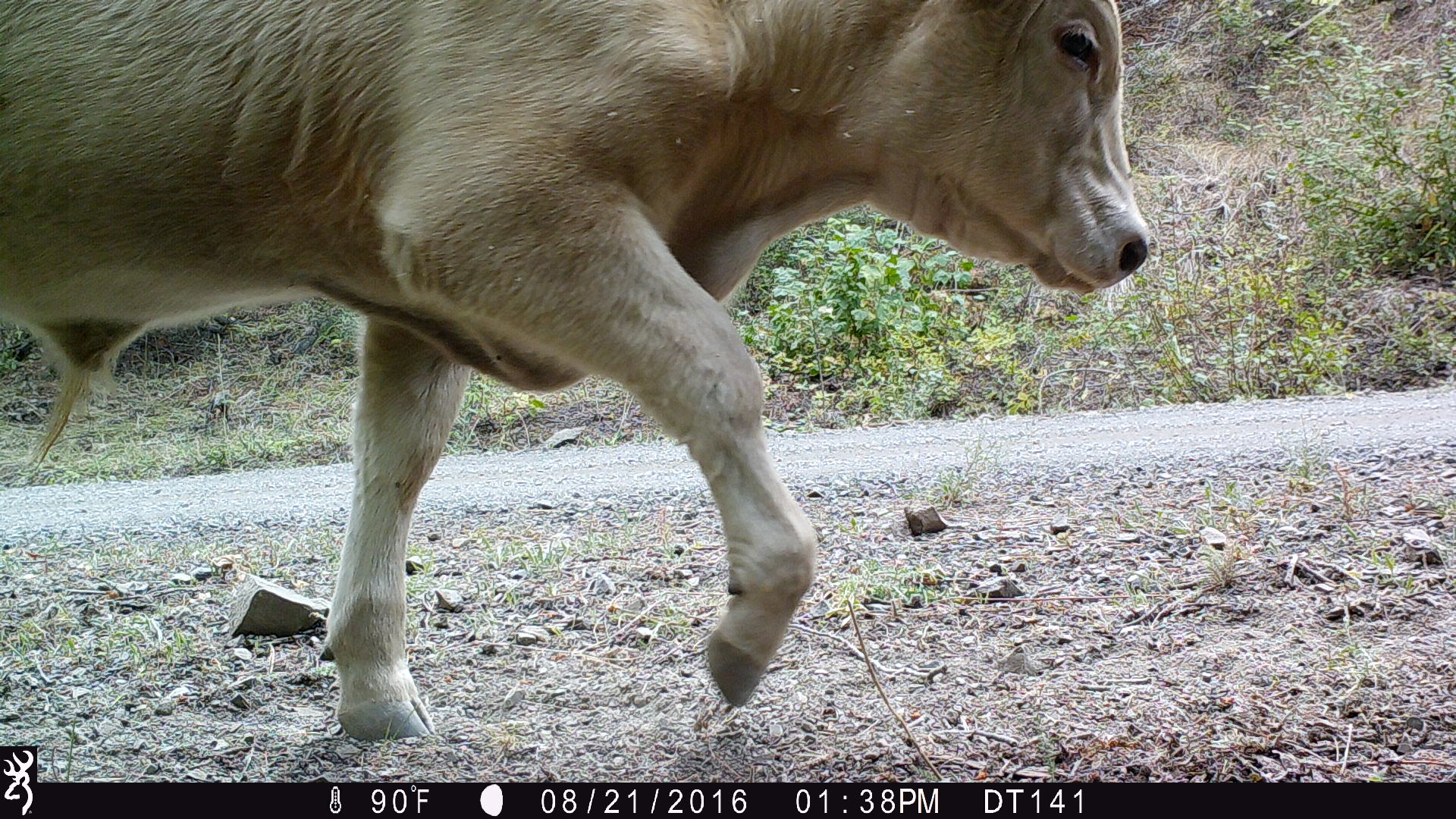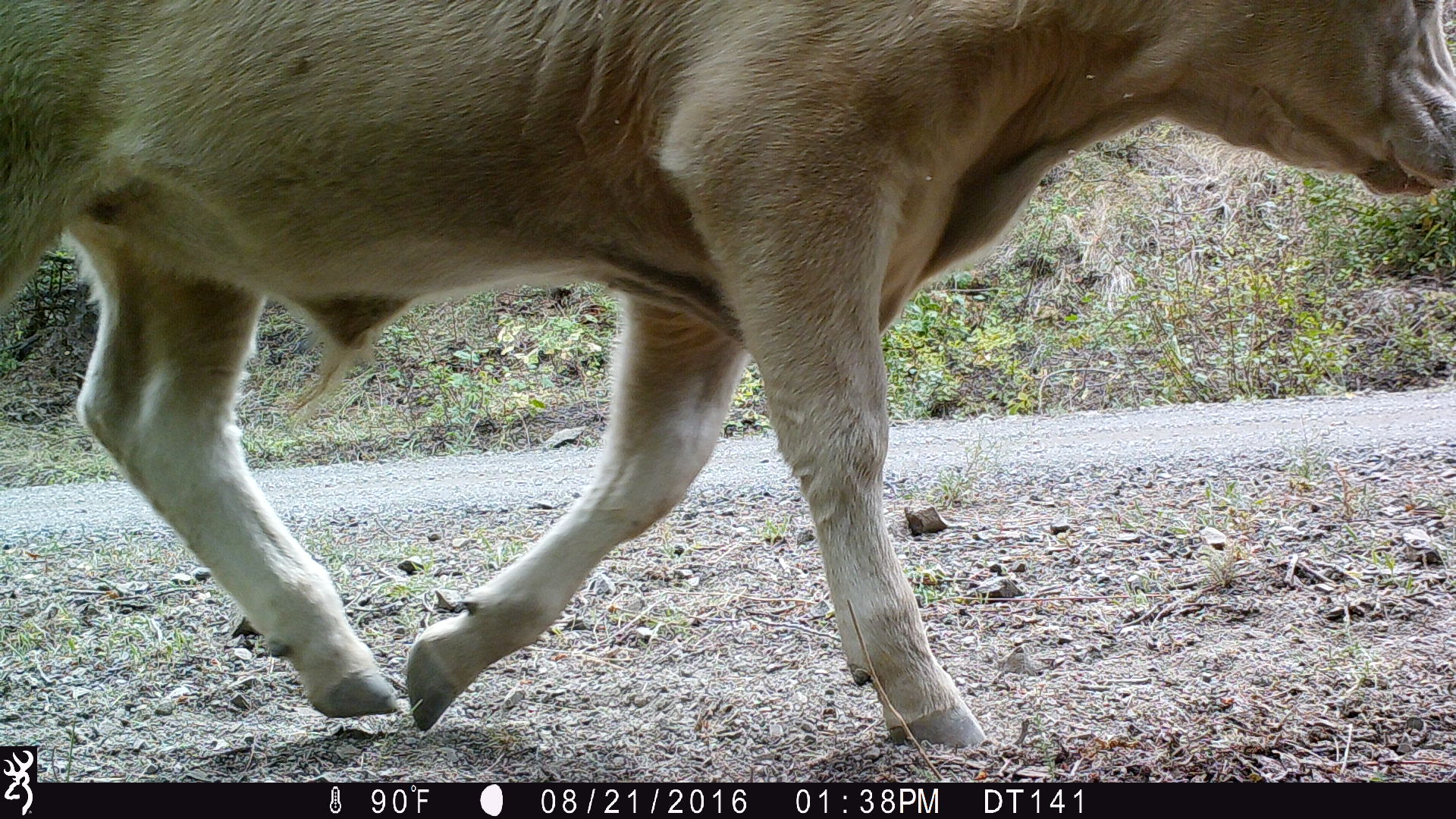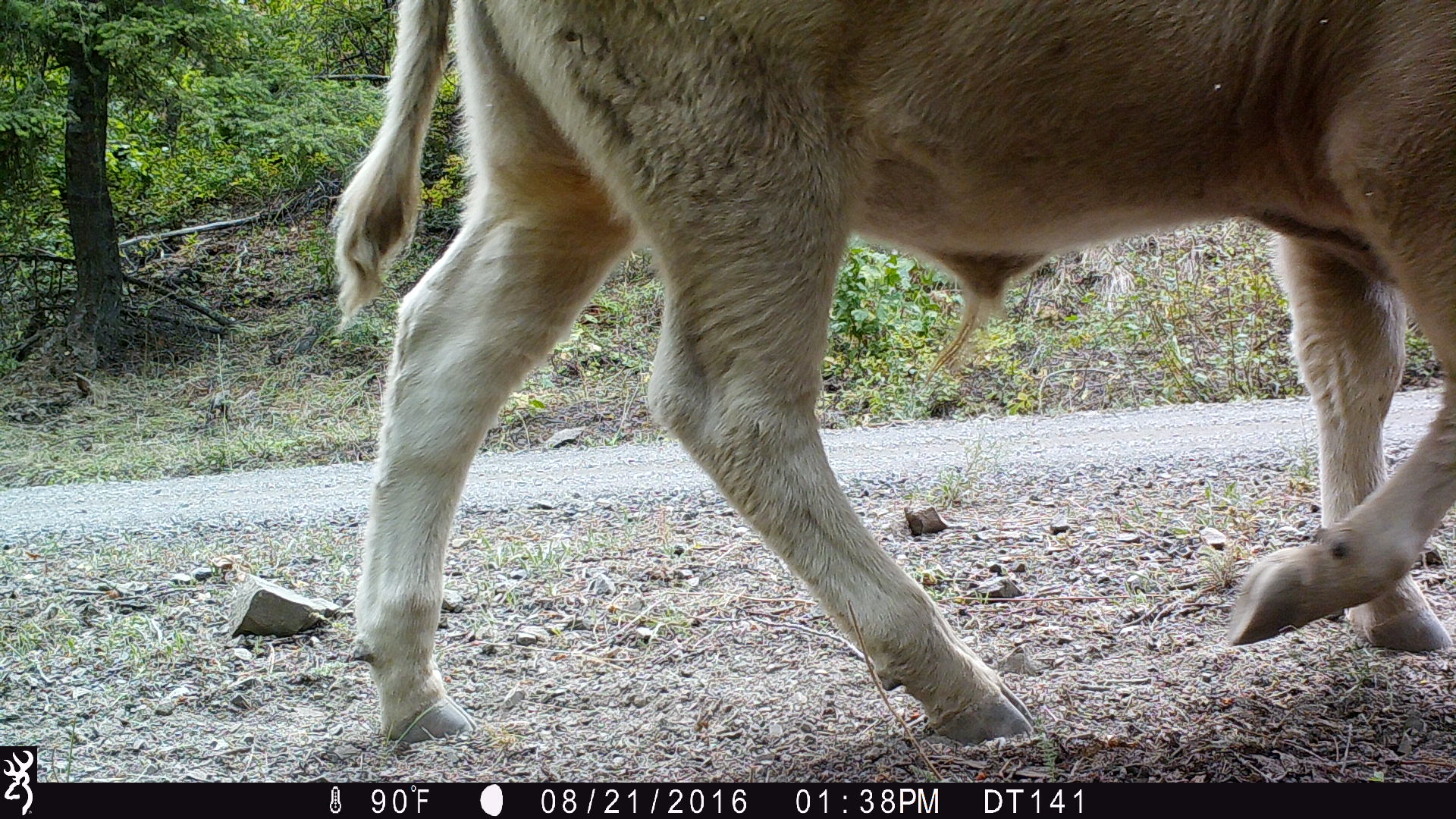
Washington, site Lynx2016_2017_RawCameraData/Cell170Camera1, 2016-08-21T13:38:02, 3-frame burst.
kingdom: Animalia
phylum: Chordata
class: Mammalia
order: Artiodactyla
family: Bovidae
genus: Bos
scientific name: Bos taurus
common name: domestic cattle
Domestic cattle (Bos taurus). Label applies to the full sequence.